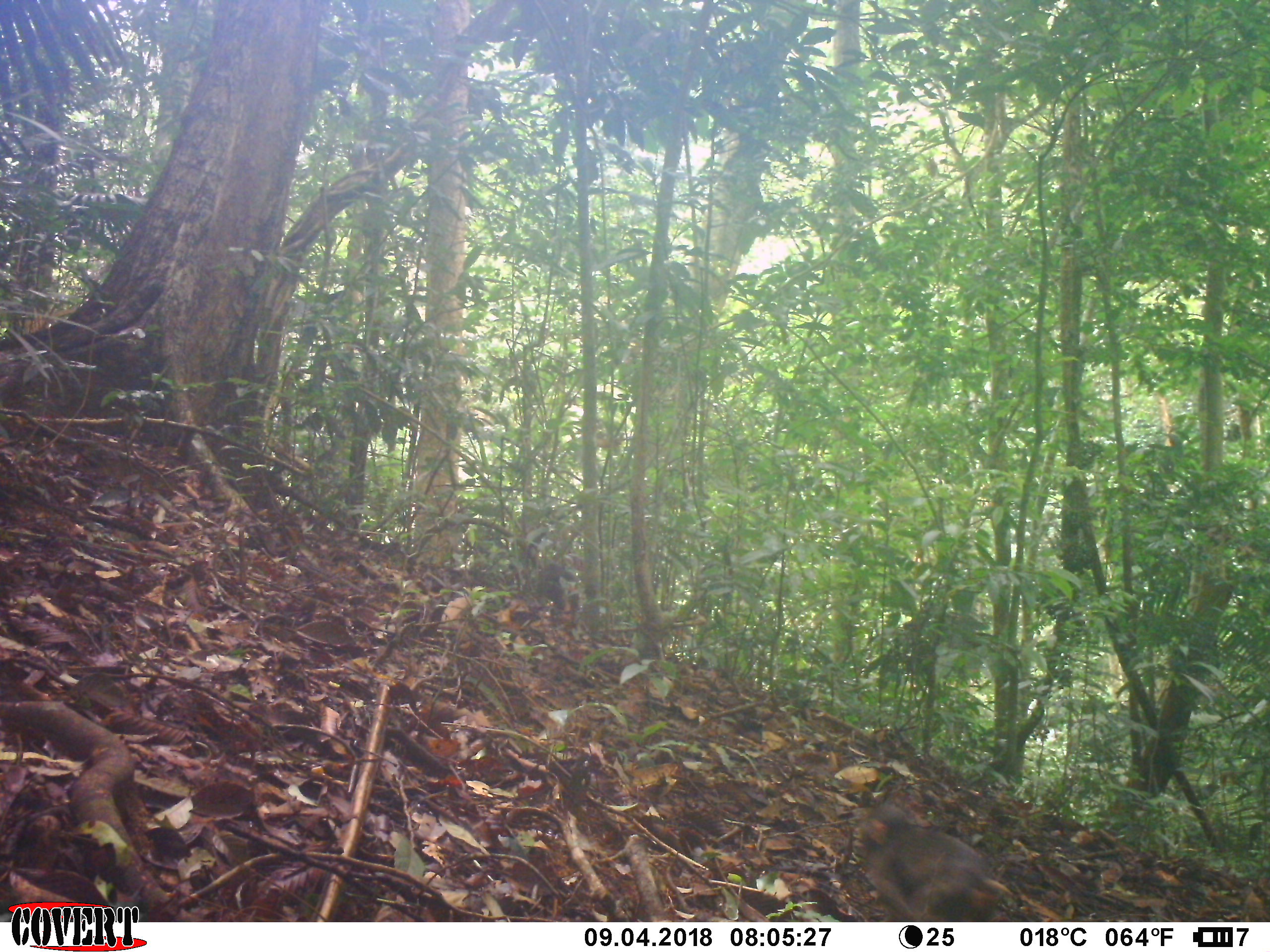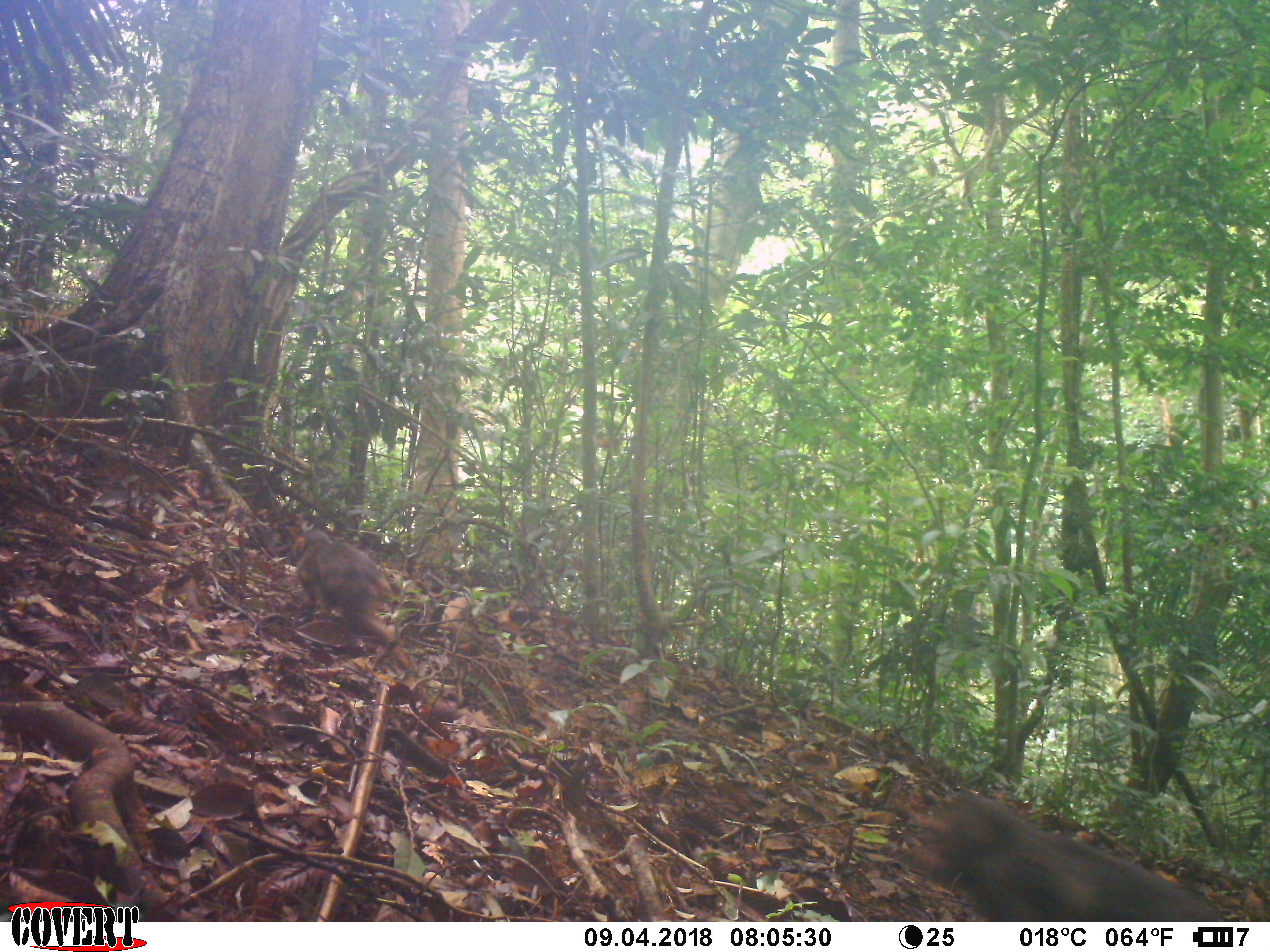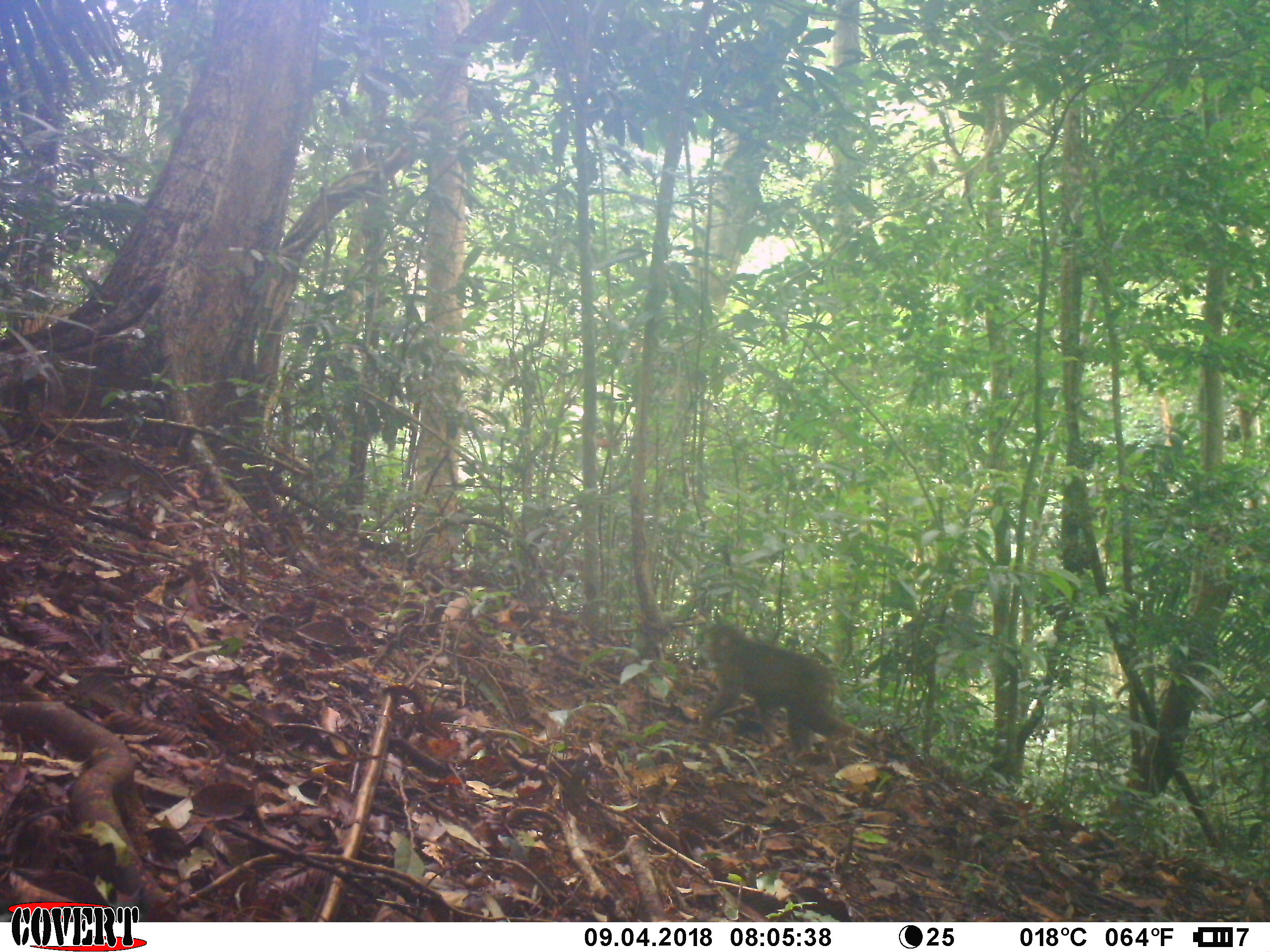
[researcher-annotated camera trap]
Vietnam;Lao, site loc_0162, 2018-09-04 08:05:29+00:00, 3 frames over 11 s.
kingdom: Animalia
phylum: Chordata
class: Mammalia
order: Primates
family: Cercopithecidae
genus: Macaca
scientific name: Macaca arctoides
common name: stump-tailed macaque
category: stump tailed macaque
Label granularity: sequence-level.